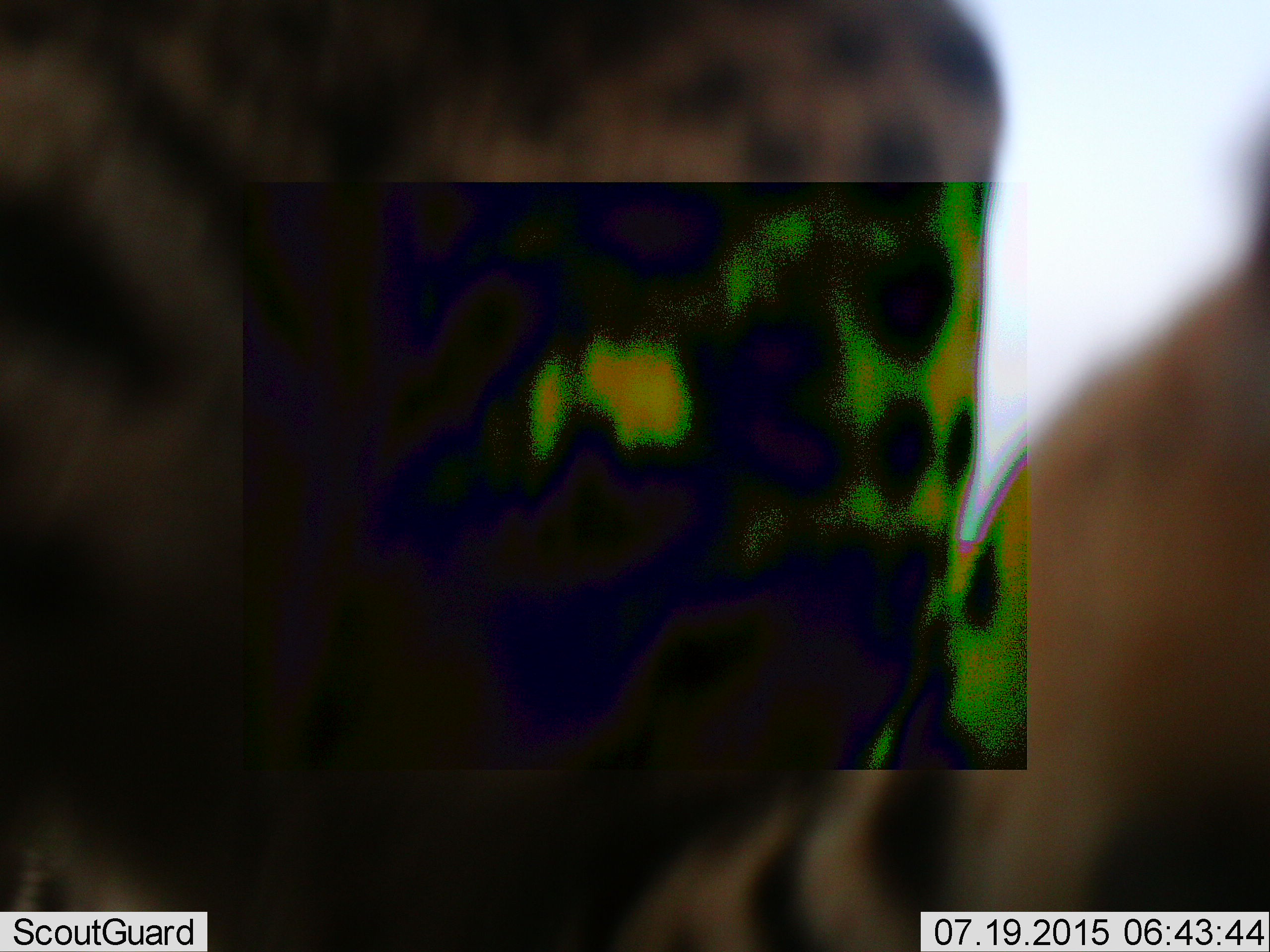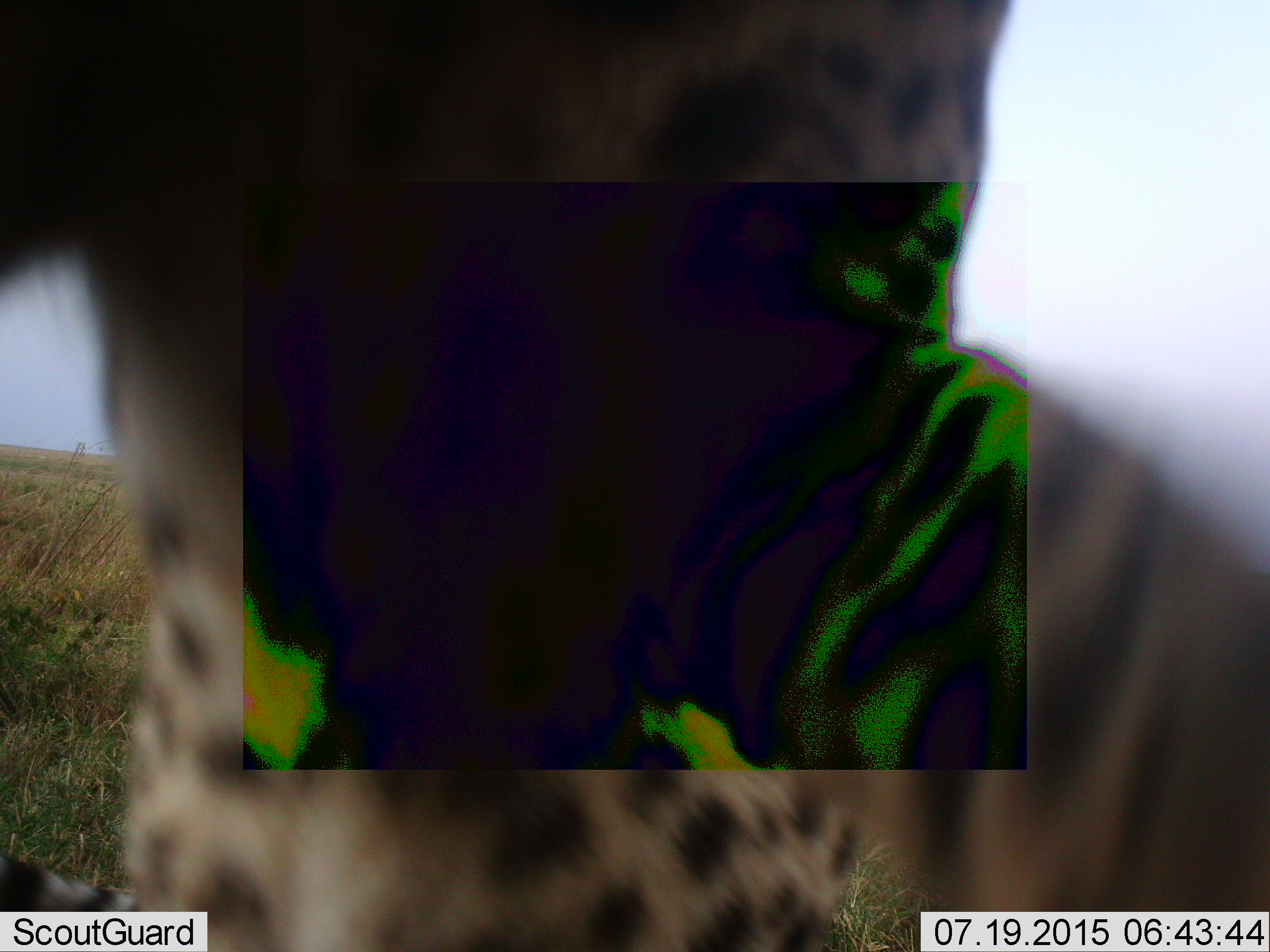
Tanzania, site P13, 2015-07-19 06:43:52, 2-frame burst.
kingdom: Animalia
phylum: Chordata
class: Mammalia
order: Carnivora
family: Felidae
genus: Acinonyx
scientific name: Acinonyx jubatus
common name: cheetah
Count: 1.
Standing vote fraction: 50%.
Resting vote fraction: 25%.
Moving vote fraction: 38%.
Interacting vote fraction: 0%.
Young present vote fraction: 0%.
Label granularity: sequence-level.